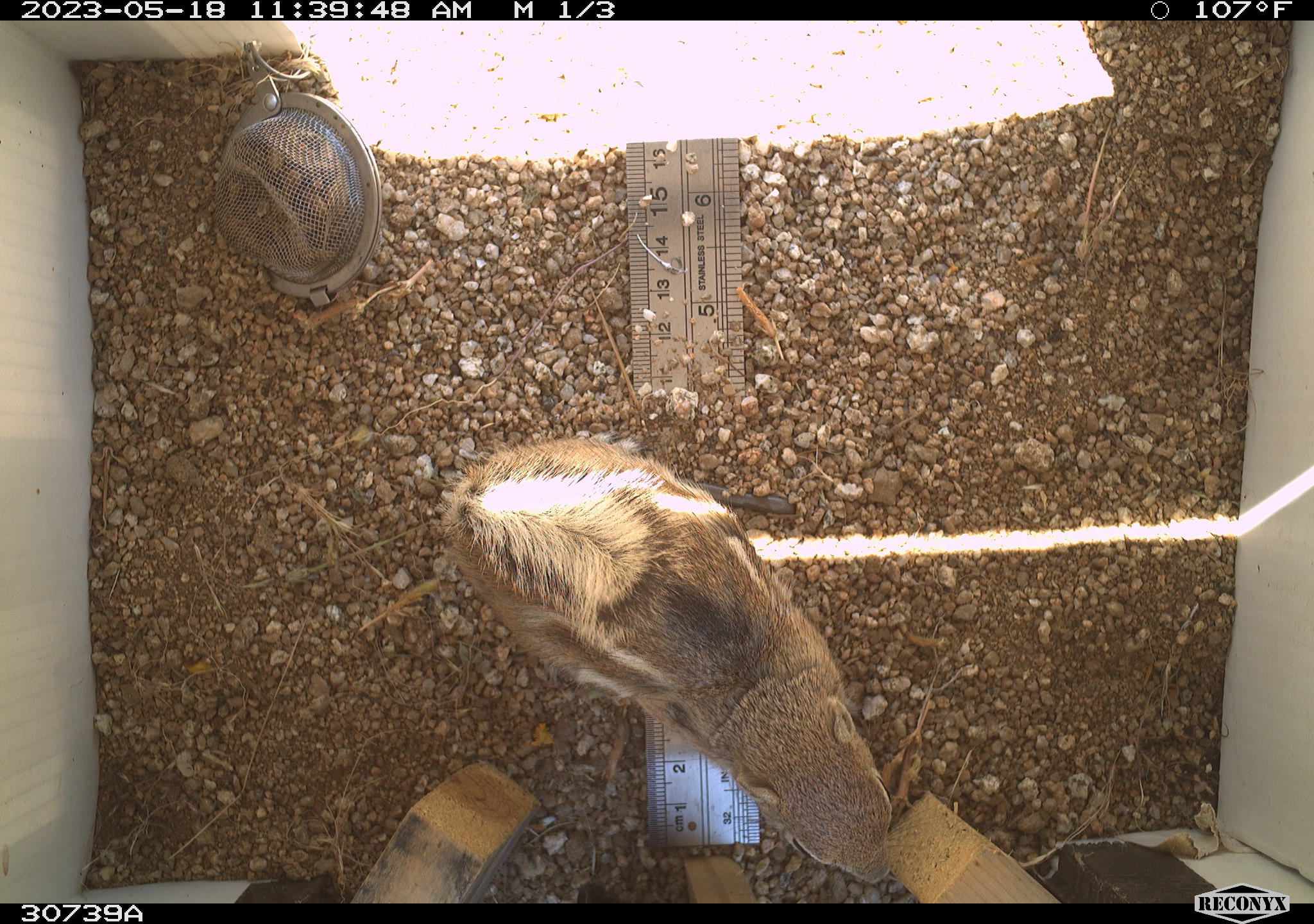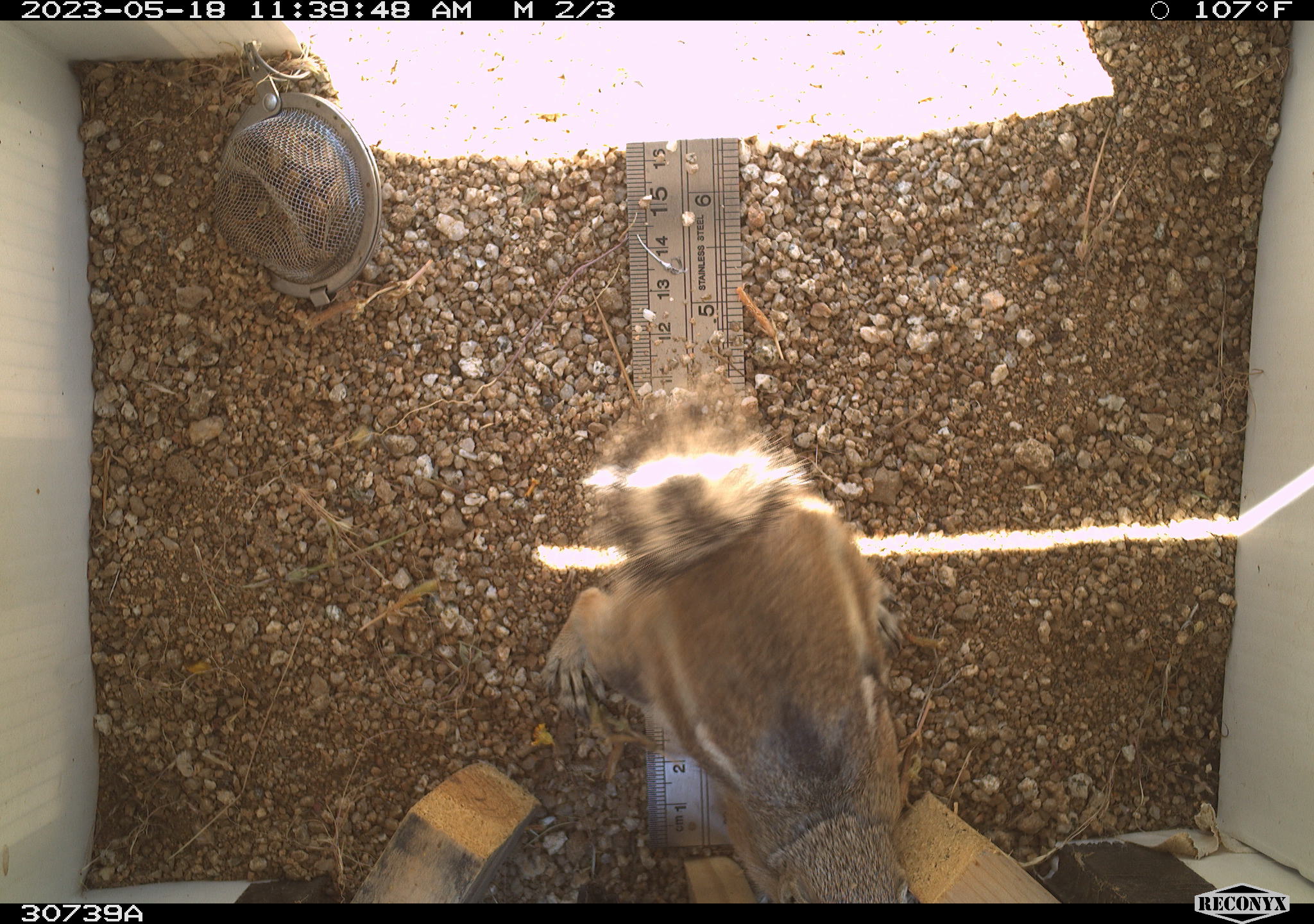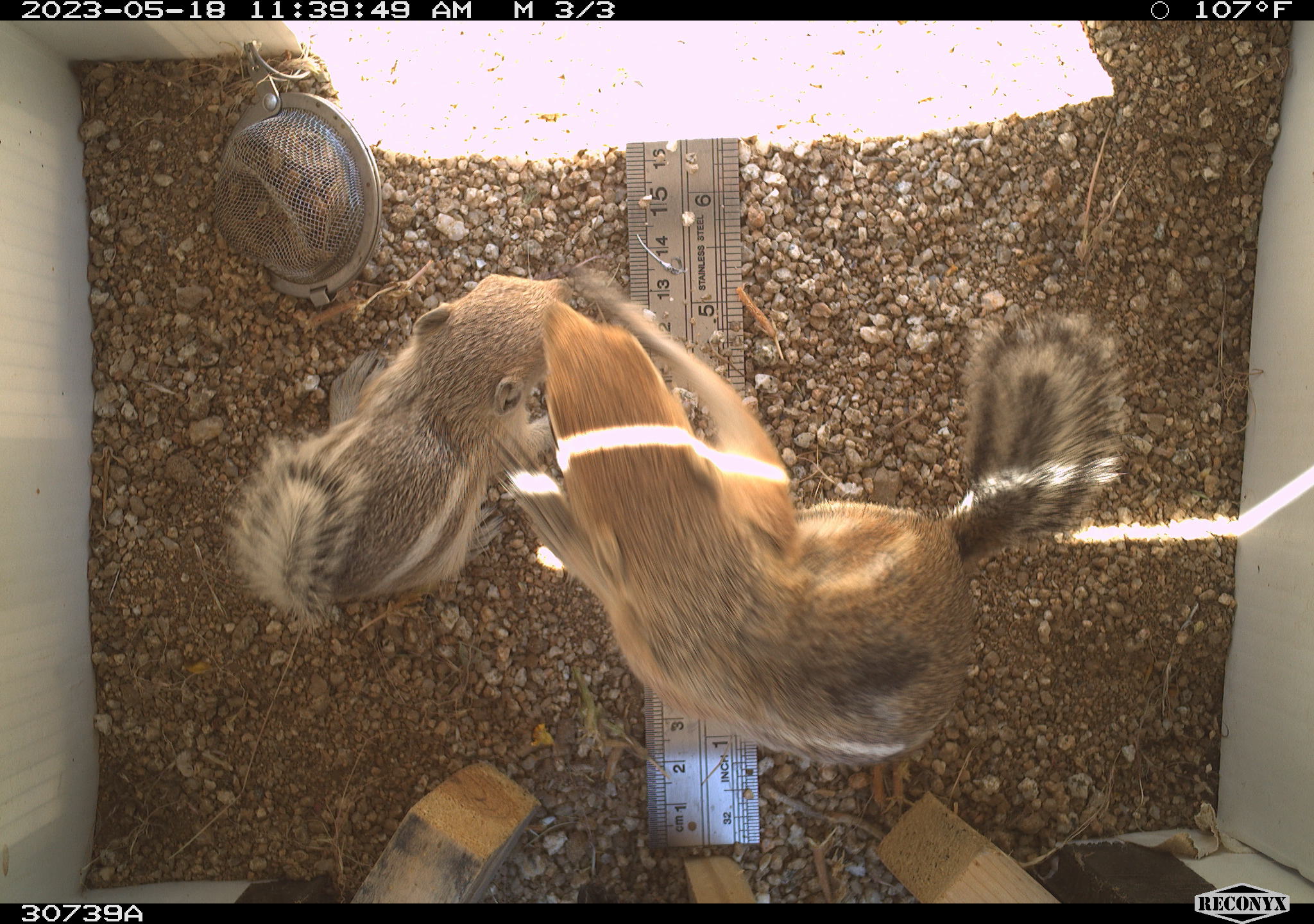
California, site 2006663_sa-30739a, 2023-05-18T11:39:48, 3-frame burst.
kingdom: Animalia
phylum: Chordata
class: Mammalia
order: Rodentia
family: Sciuridae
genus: Ammospermophilus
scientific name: Ammospermophilus leucurus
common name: white-tailed antelope squirrel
White-tailed antelope squirrel (Ammospermophilus leucurus).